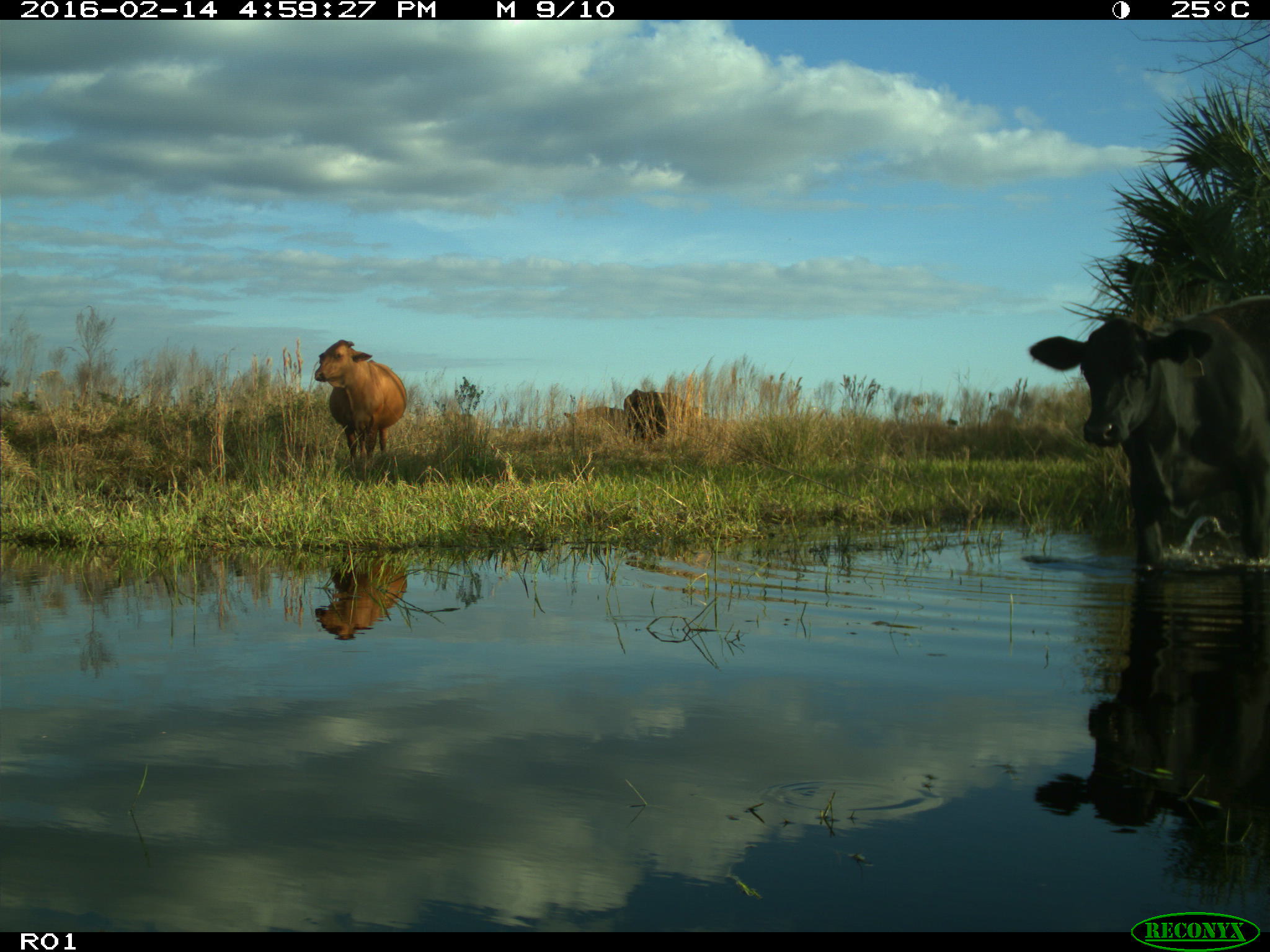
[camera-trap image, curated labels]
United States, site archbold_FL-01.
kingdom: Animalia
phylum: Chordata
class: Mammalia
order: Artiodactyla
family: Bovidae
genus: Bos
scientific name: Bos taurus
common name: domestic cow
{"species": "Bos taurus (domestic cow)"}